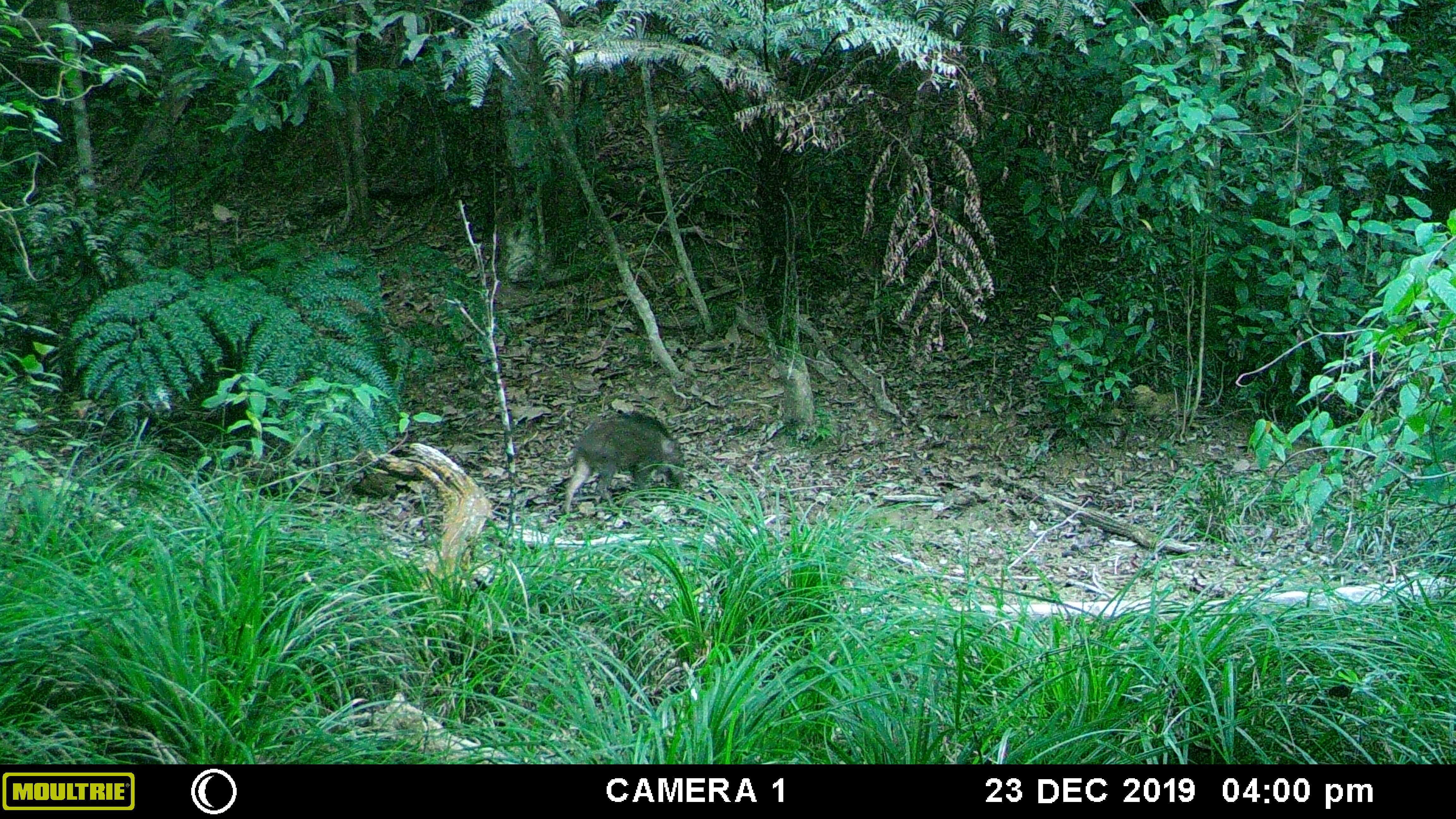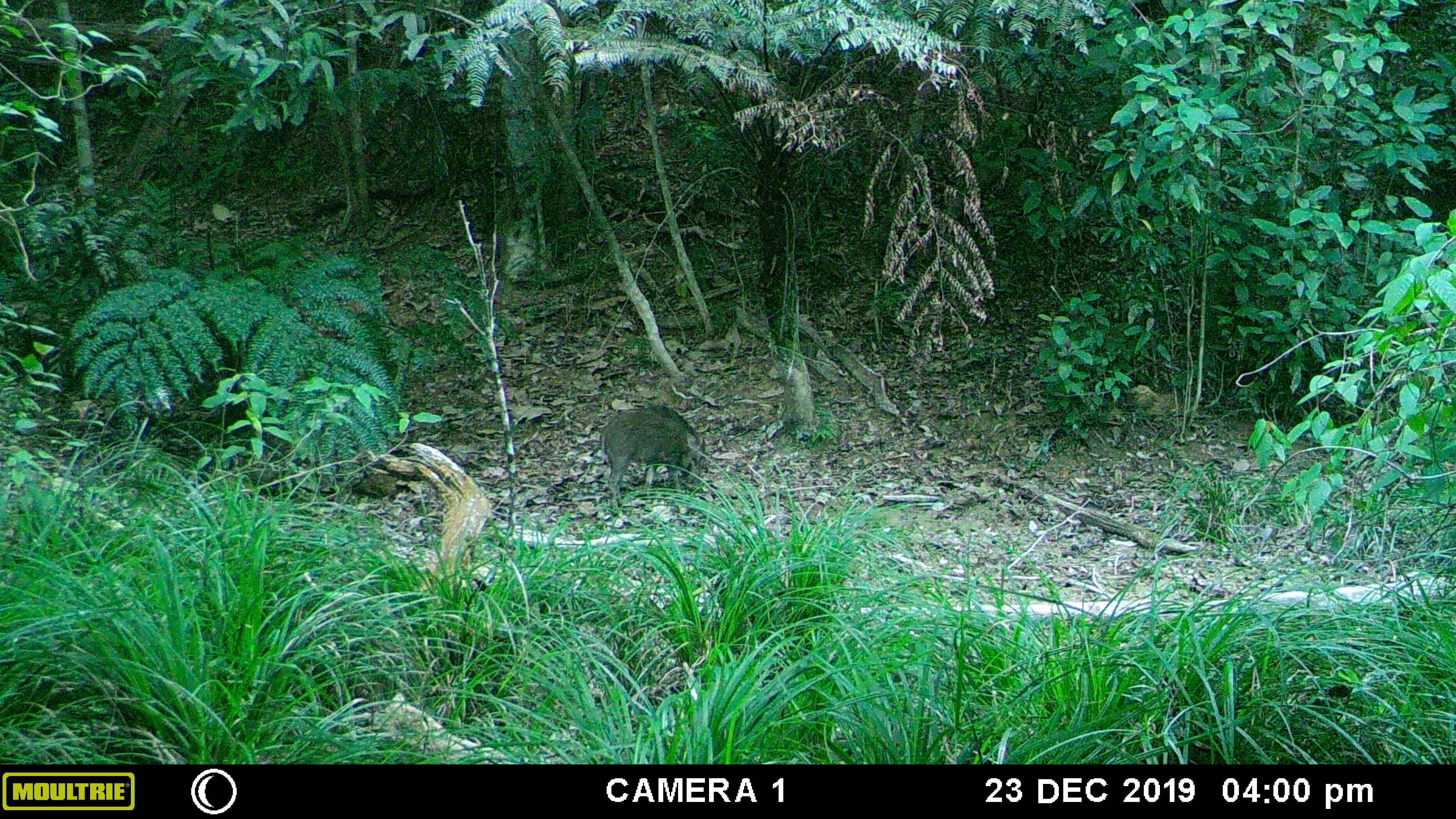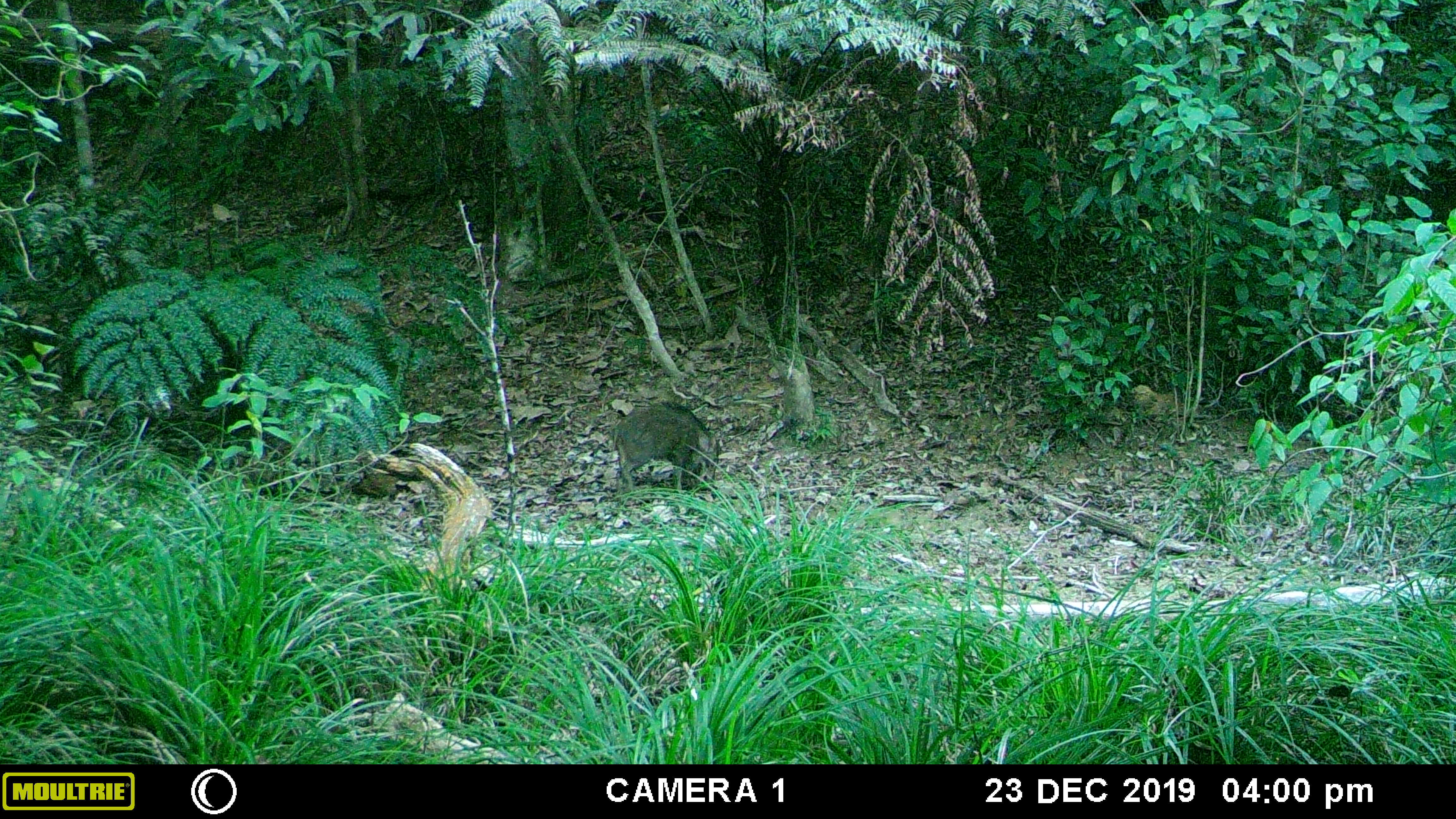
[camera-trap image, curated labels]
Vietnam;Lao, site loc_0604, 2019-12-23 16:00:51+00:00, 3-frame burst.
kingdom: Animalia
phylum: Chordata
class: Mammalia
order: Artiodactyla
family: Suidae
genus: Sus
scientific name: Sus scrofa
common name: eurasian wild pig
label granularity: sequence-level